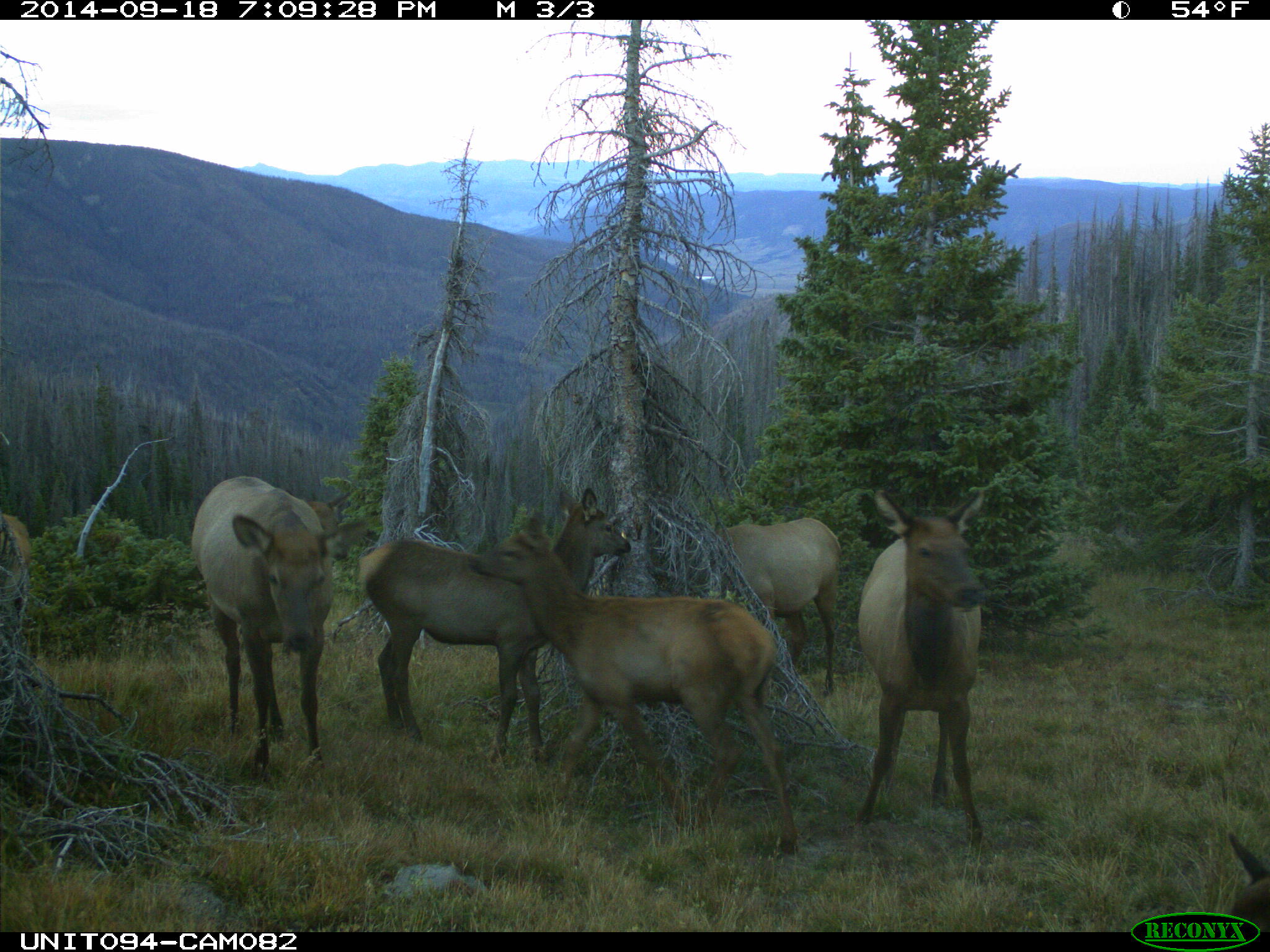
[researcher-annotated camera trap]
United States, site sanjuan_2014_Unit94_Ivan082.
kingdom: Animalia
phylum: Chordata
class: Mammalia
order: Artiodactyla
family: Cervidae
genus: Cervus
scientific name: Cervus elaphus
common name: red deer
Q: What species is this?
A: Cervus elaphus (red deer).